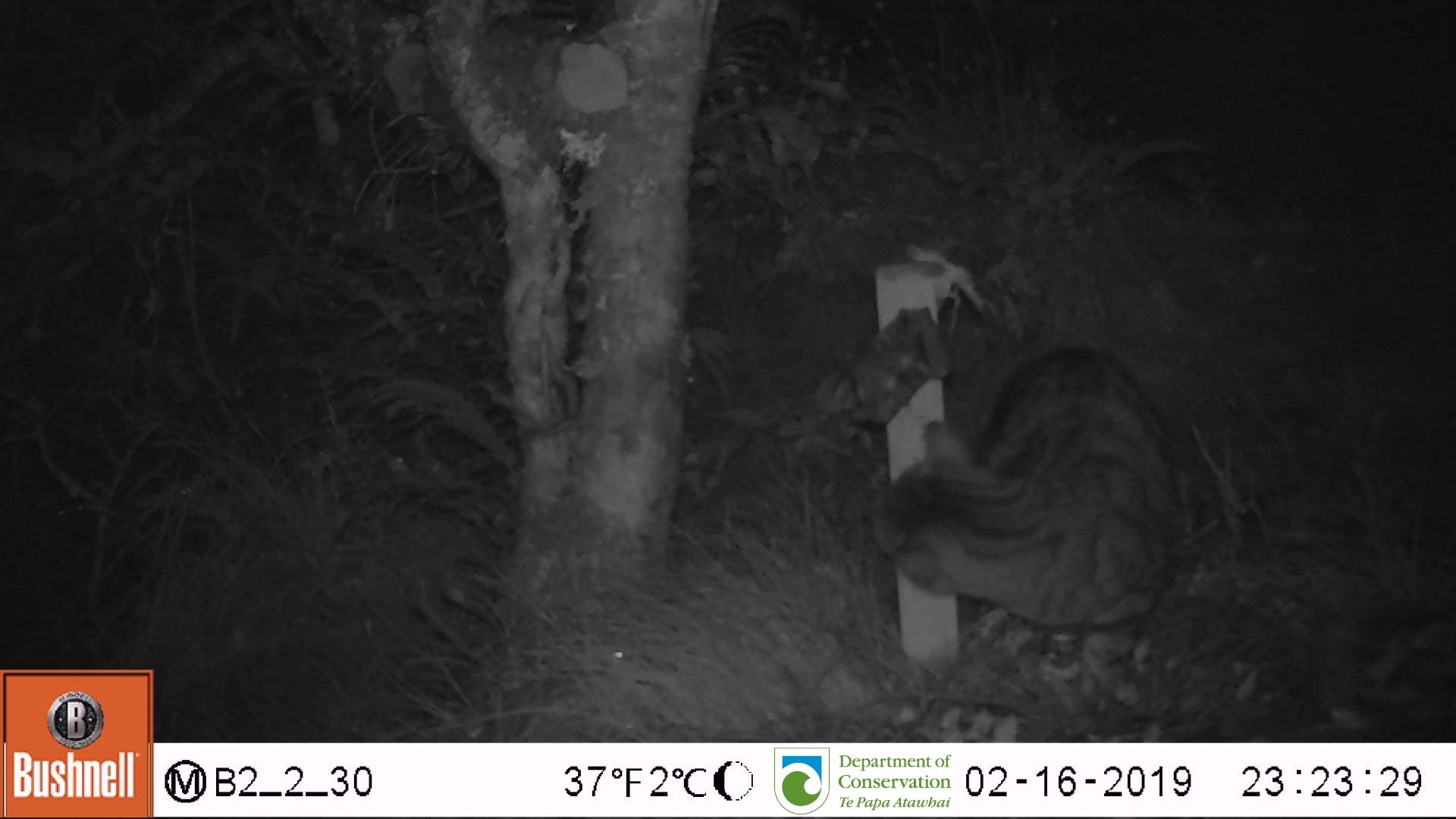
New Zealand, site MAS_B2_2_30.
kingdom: Animalia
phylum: Chordata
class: Mammalia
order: Carnivora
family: Felidae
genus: Felis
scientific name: Felis catus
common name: domestic cat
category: cat